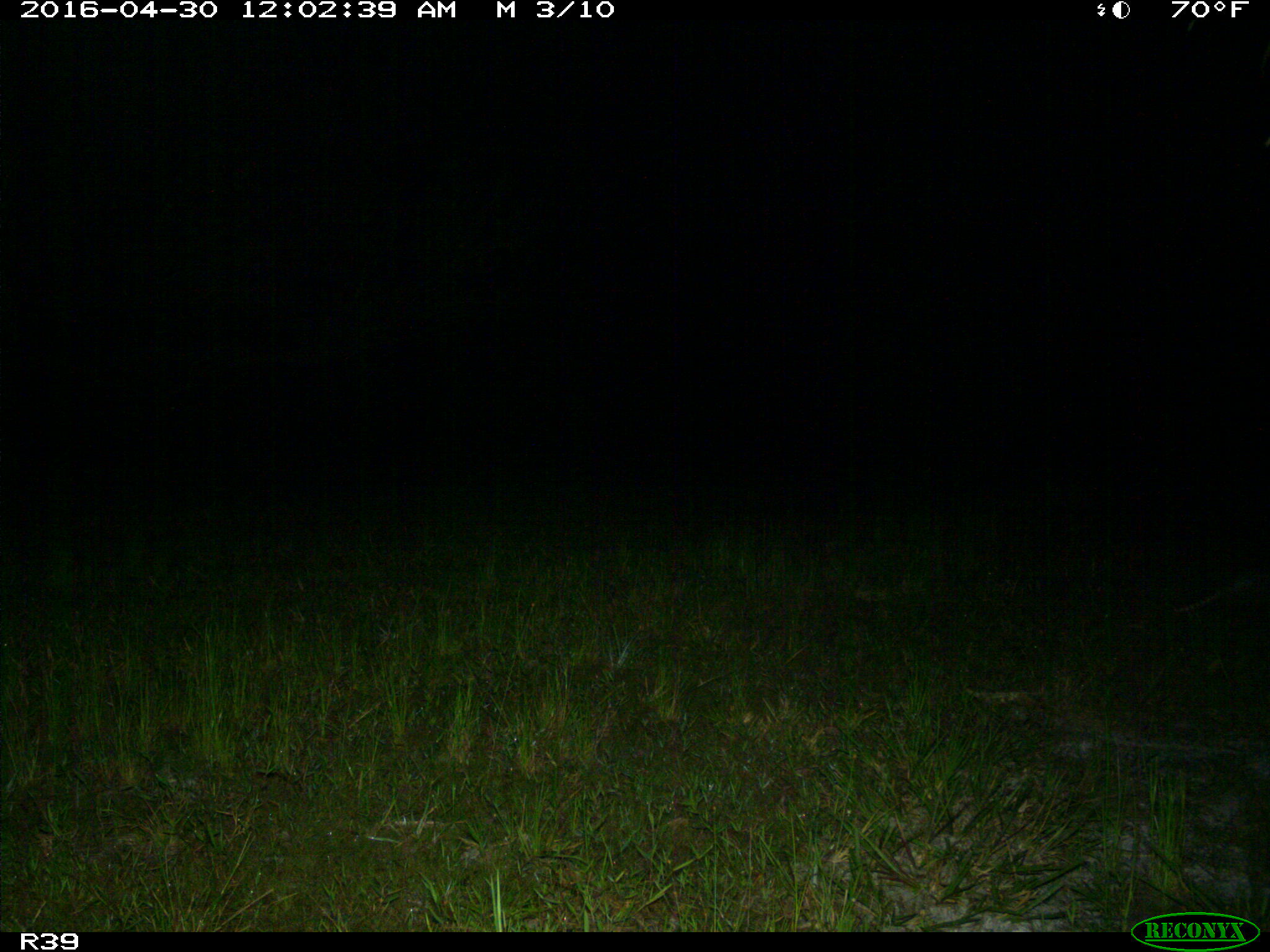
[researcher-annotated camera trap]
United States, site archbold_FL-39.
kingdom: Animalia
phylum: Chordata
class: Mammalia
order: Cingulata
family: Dasypodidae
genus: Dasypus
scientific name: Dasypus novemcinctus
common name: nine-banded armadillo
Dasypus novemcinctus (nine-banded armadillo).